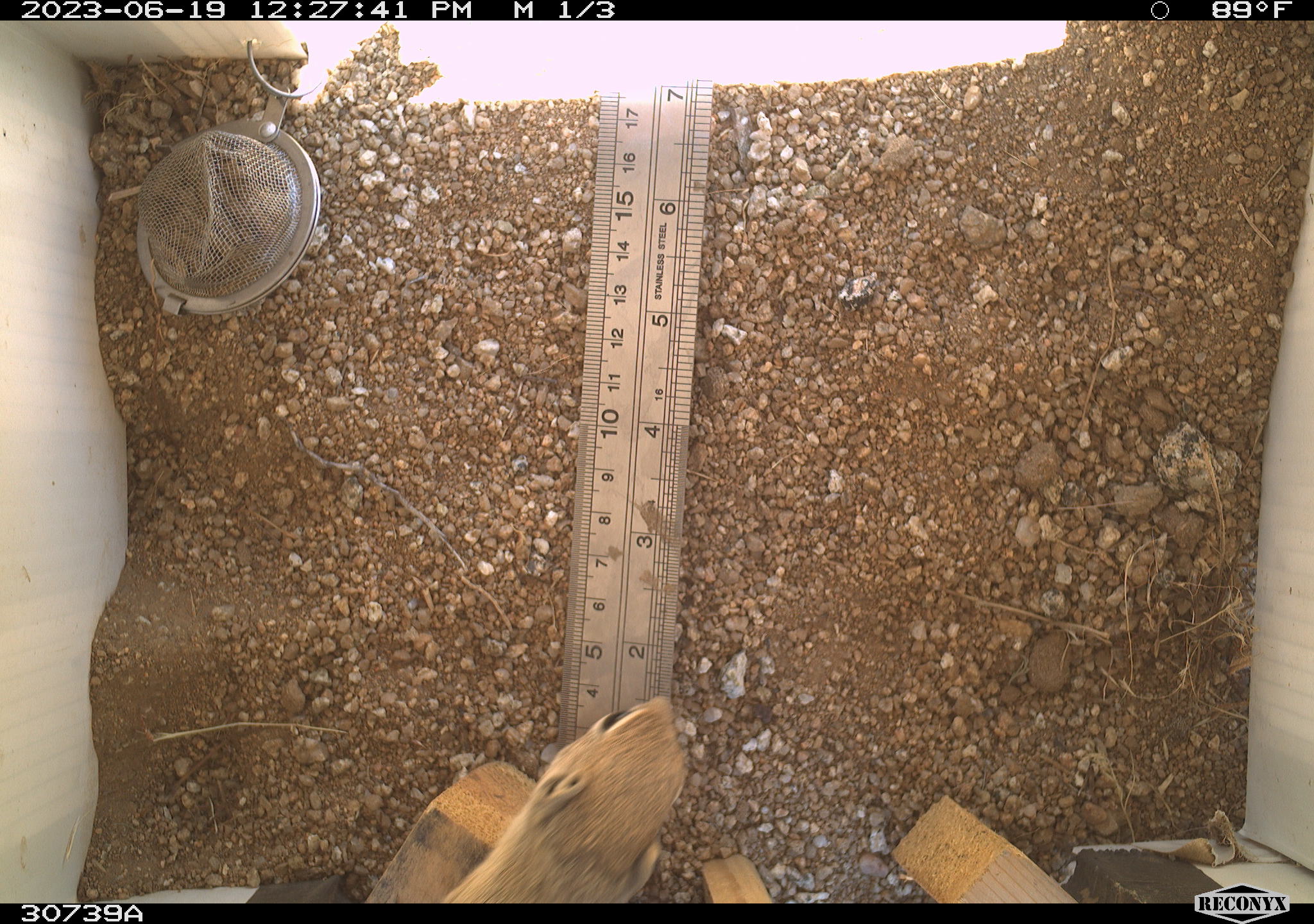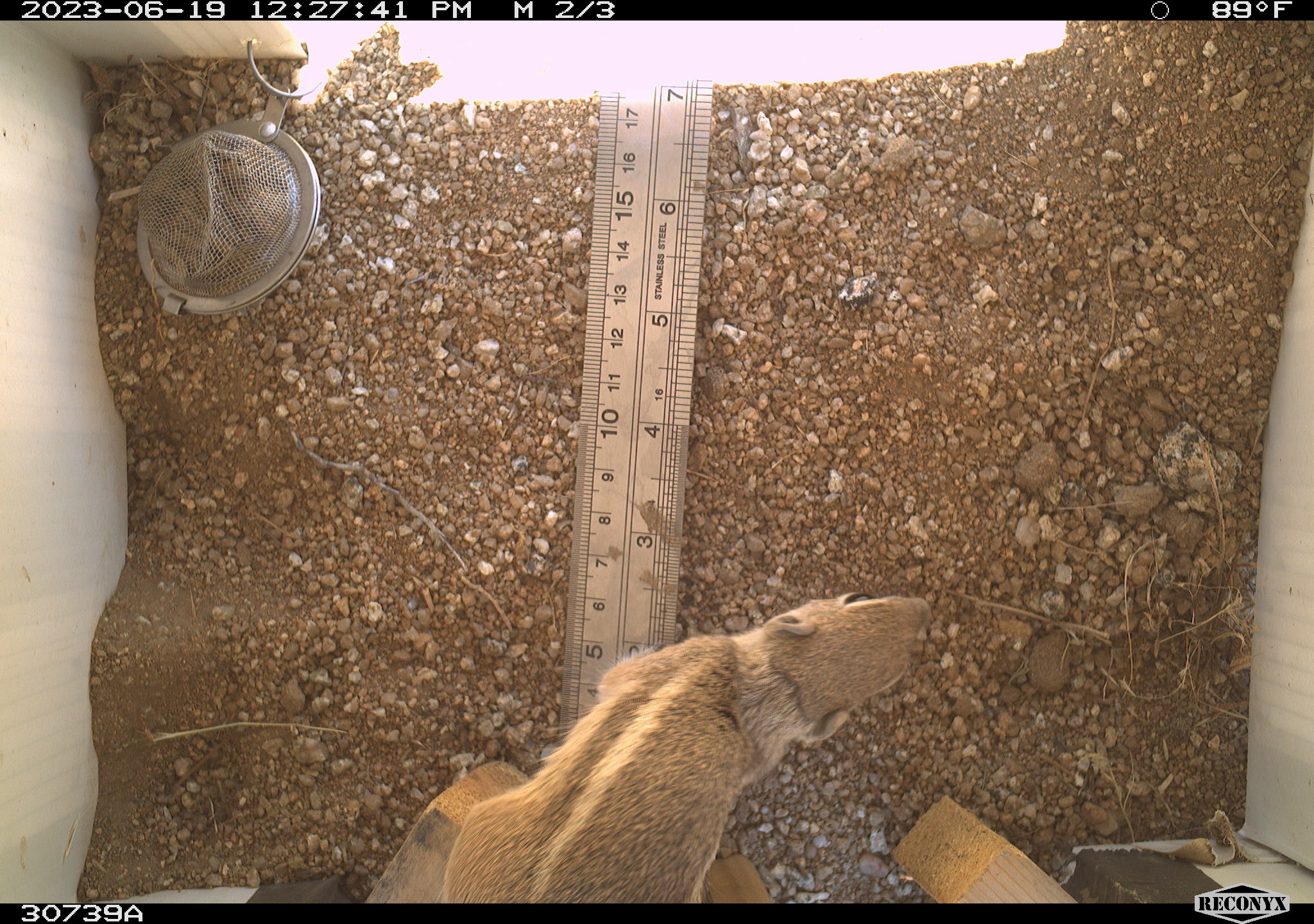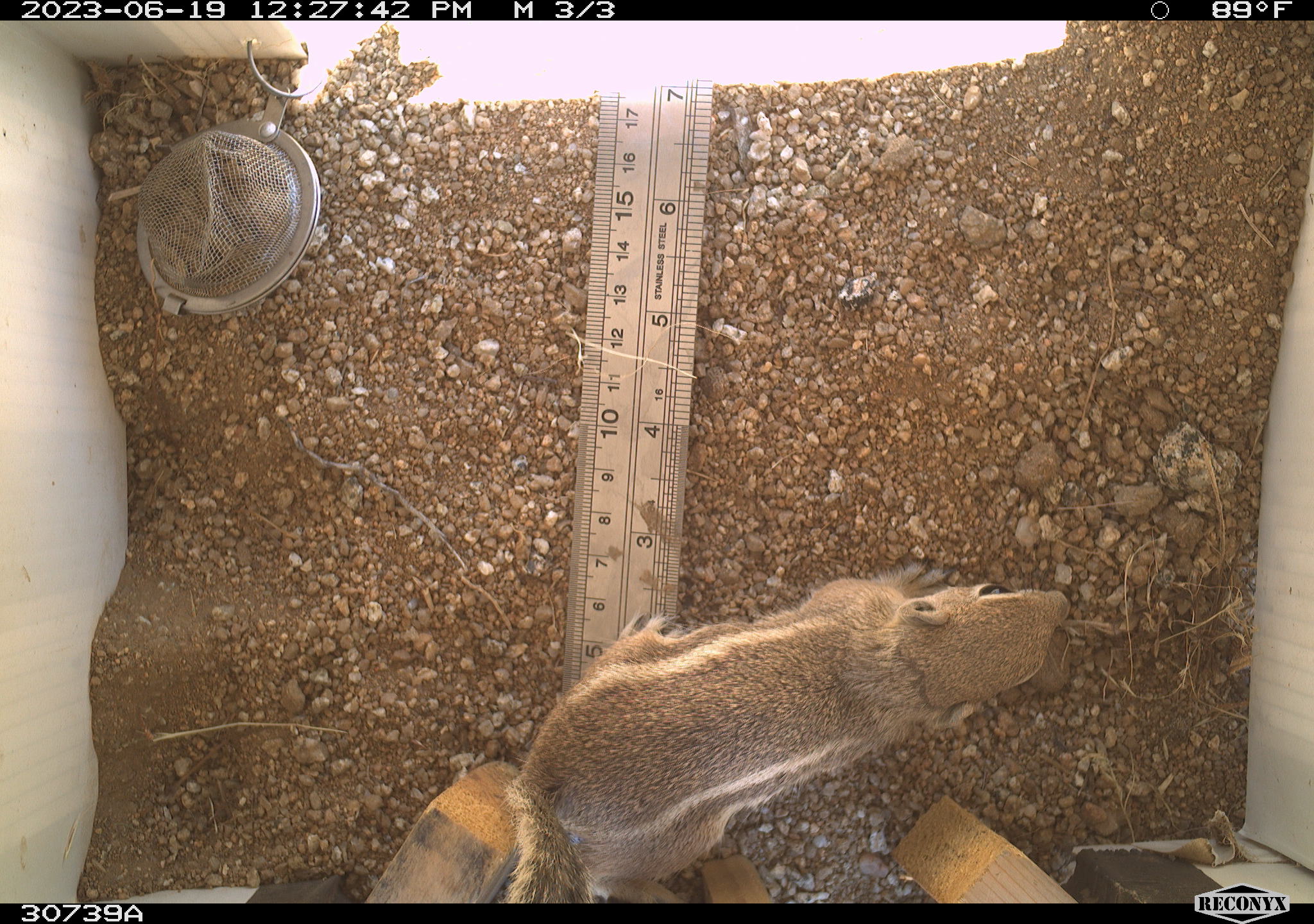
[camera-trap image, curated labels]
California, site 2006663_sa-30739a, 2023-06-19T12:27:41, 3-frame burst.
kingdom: Animalia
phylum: Chordata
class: Mammalia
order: Rodentia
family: Sciuridae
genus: Ammospermophilus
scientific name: Ammospermophilus leucurus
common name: white-tailed antelope squirrel